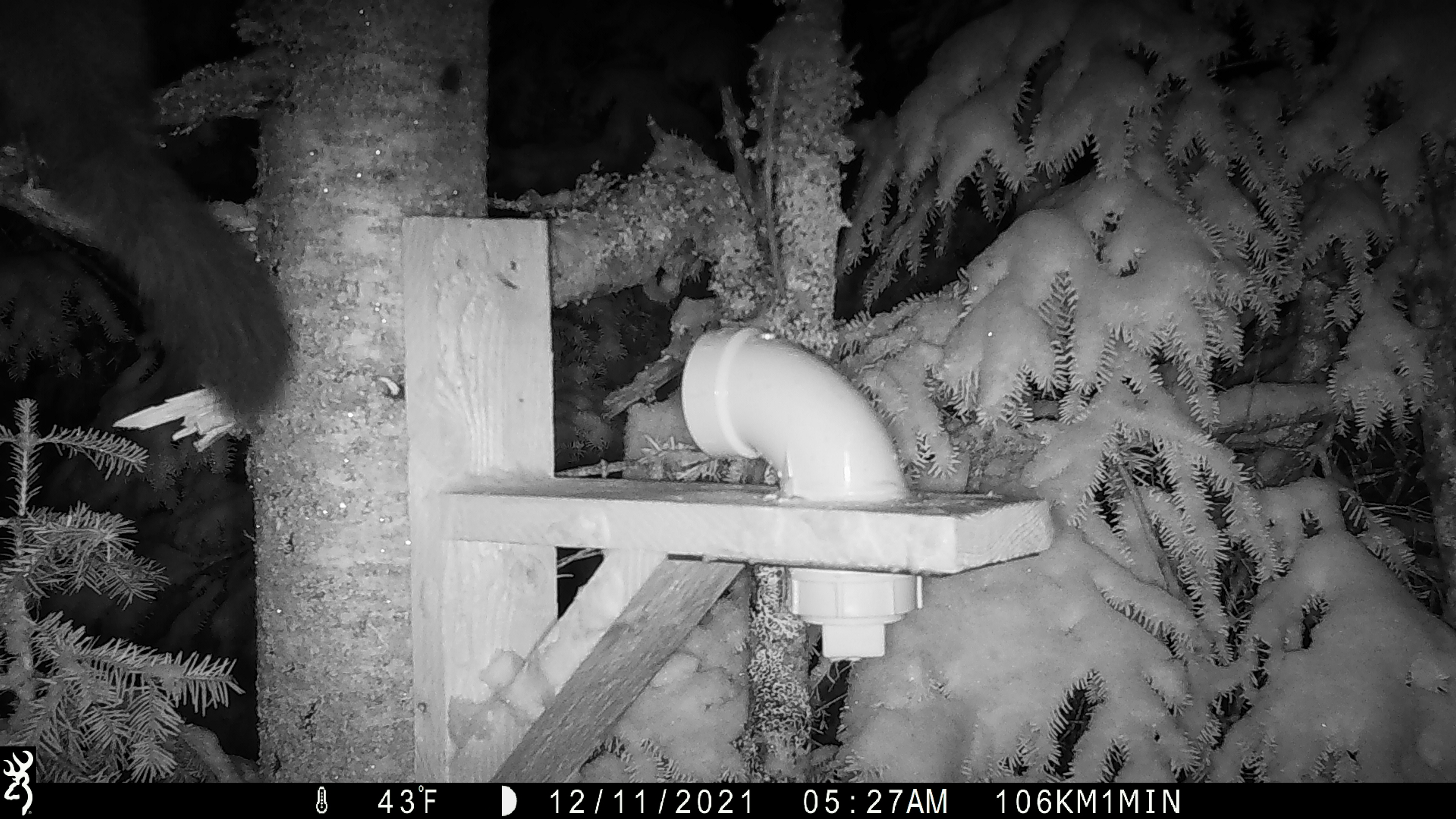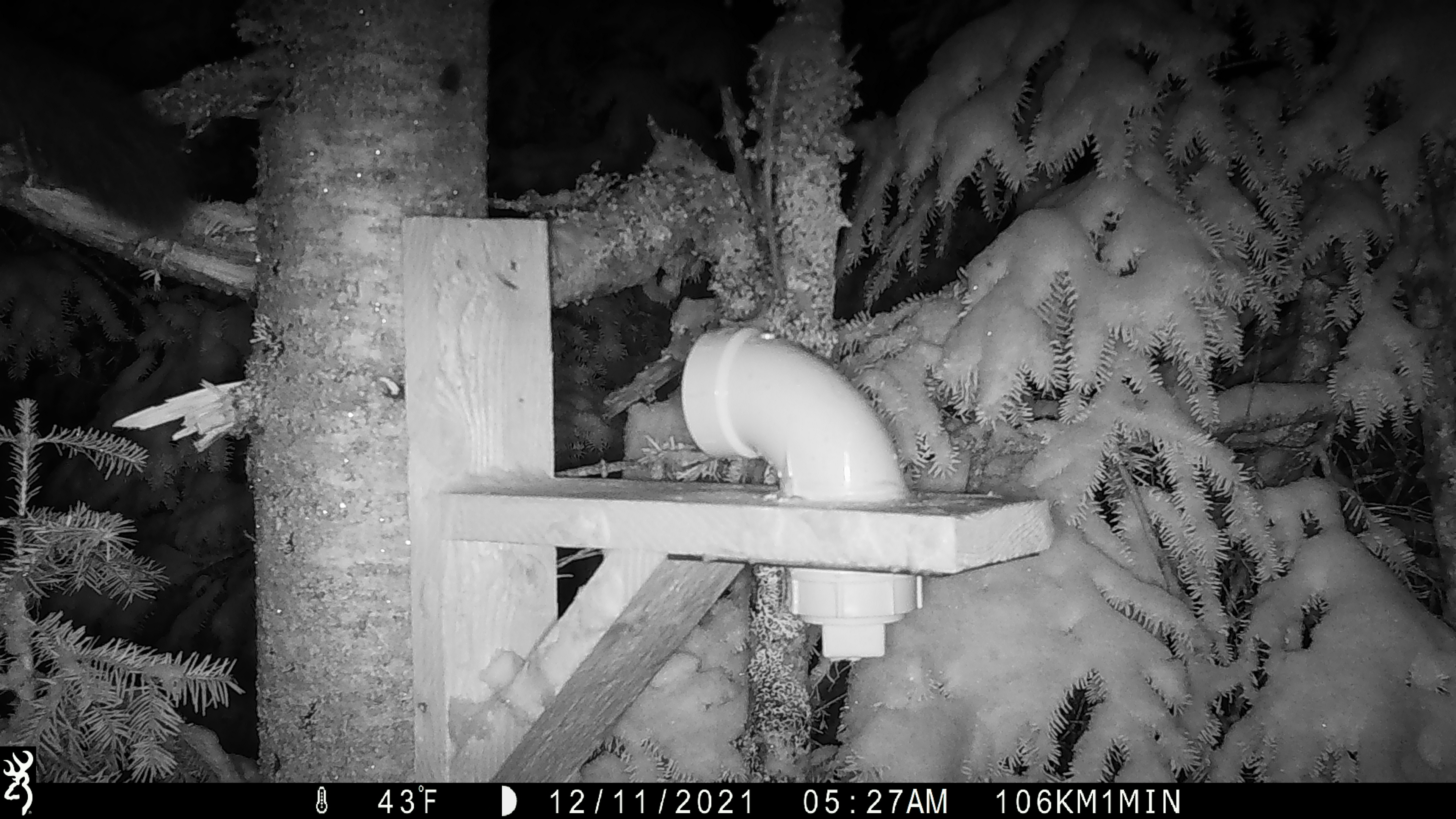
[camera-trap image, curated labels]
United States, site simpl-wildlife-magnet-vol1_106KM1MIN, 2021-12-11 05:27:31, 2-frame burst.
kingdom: Animalia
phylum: Chordata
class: Mammalia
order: Carnivora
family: Mustelidae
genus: Martes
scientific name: Martes americana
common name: american marten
American marten (Martes americana).